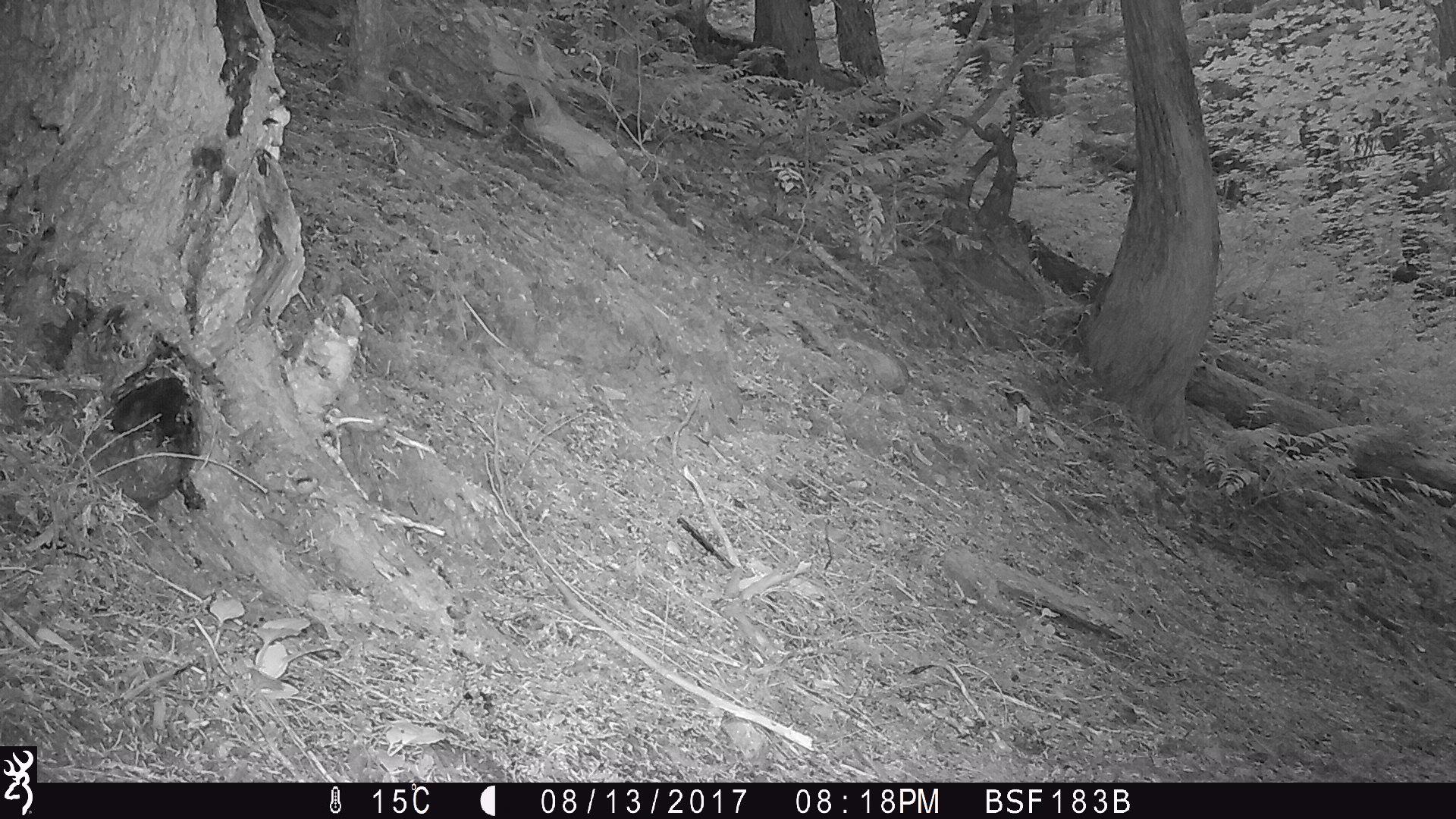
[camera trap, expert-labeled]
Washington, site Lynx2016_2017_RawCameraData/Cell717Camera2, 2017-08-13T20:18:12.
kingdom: Animalia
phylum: Chordata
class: Mammalia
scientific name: Mammalia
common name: small mammal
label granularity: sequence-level